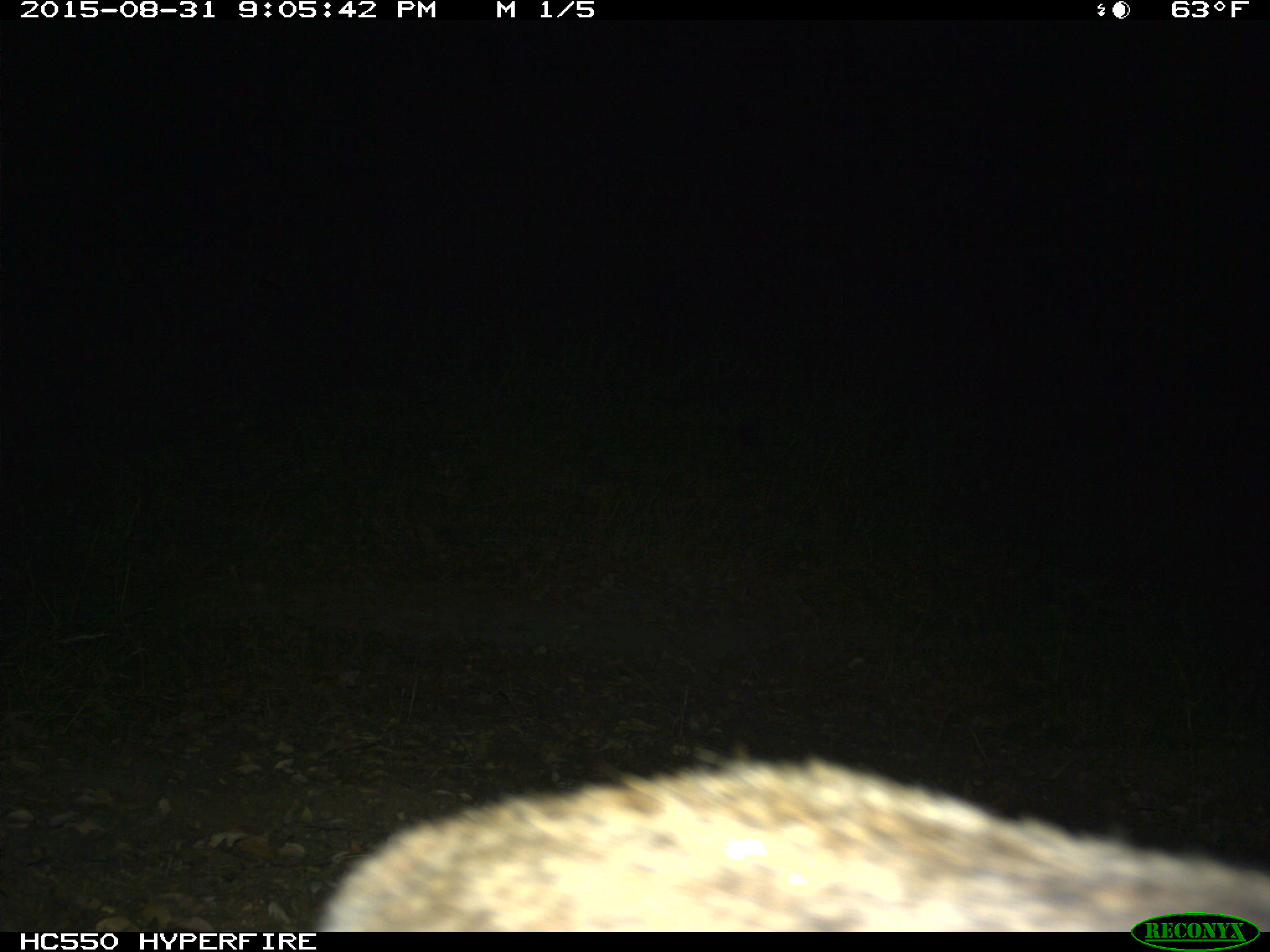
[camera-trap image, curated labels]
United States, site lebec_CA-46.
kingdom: Animalia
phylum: Chordata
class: Mammalia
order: Carnivora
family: Felidae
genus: Lynx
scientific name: Lynx rufus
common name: bobcat